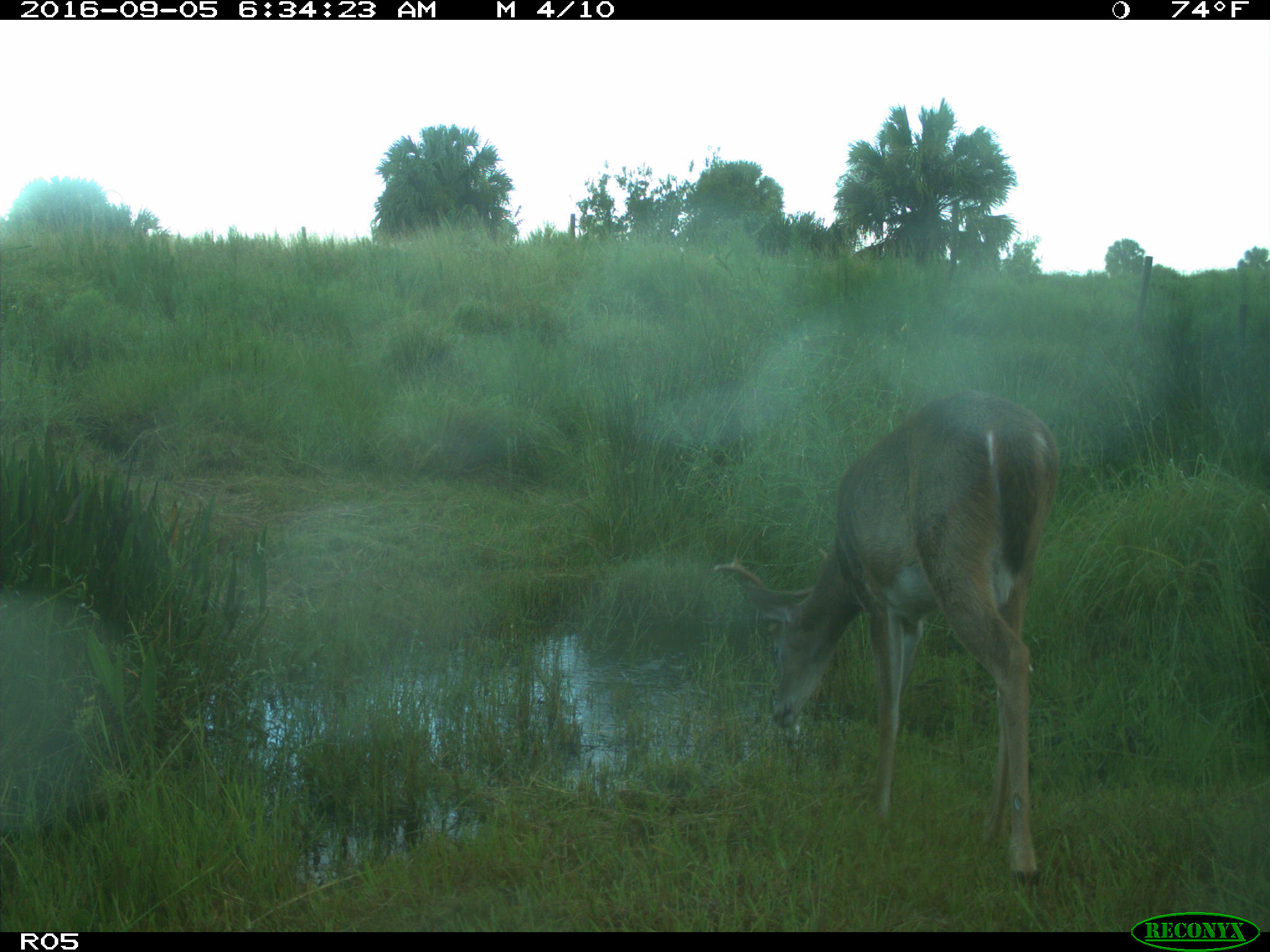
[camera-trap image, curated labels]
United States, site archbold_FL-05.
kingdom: Animalia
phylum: Chordata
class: Mammalia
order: Artiodactyla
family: Cervidae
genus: Odocoileus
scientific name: Odocoileus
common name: deer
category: unidentified deer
Unidentified deer (deer) (Odocoileus).